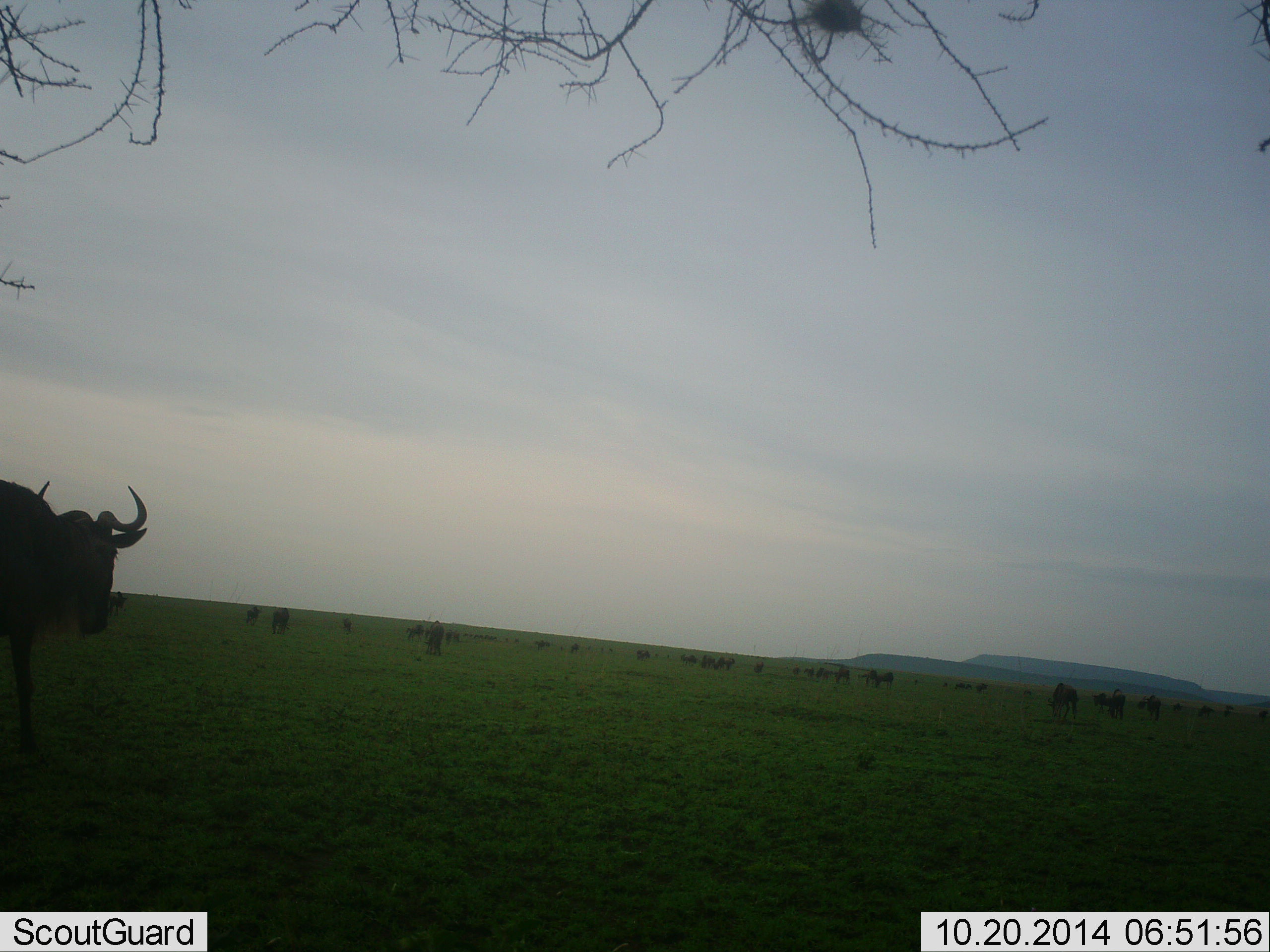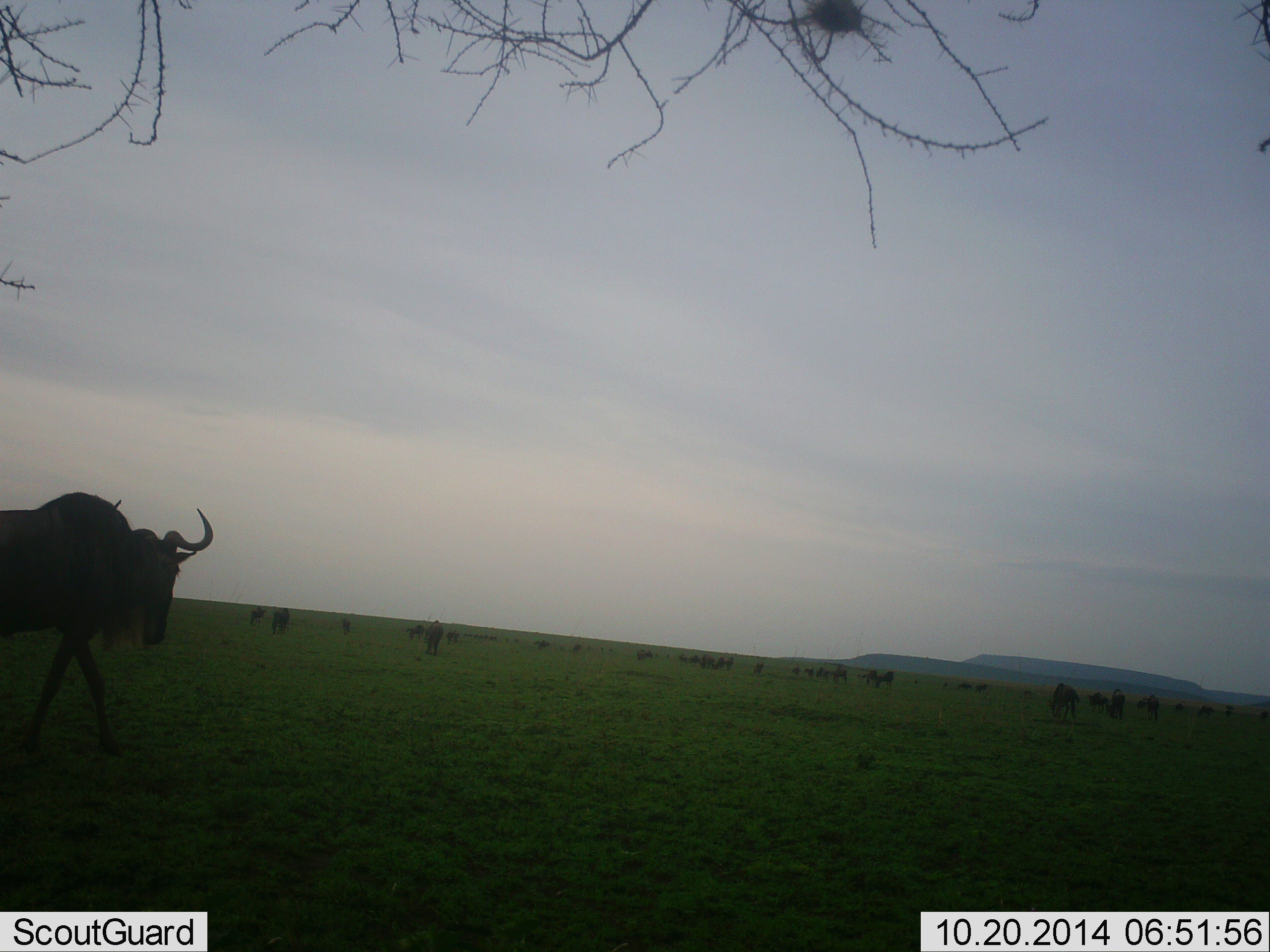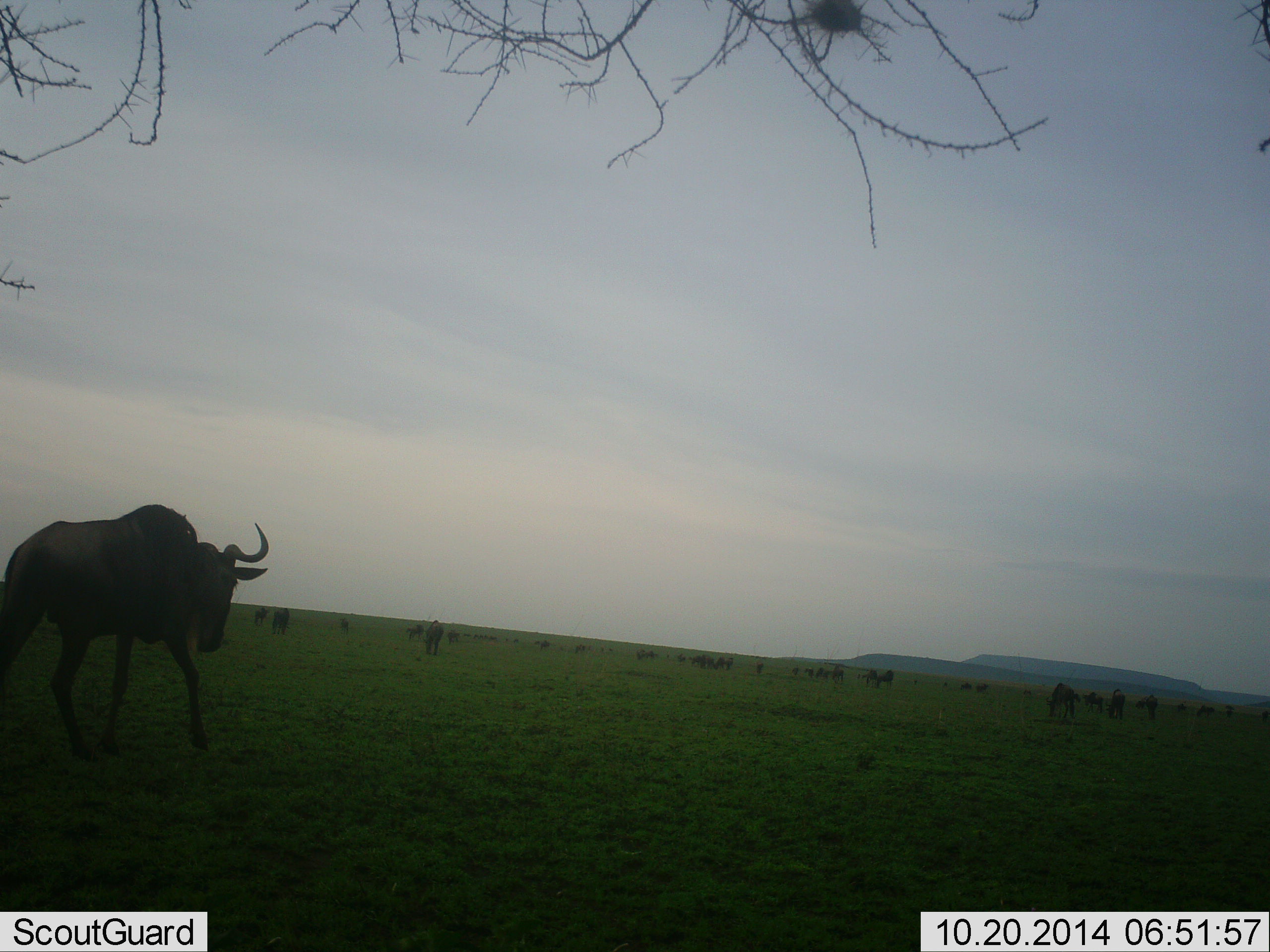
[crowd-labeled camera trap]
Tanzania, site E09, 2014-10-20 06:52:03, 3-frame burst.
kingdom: Animalia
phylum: Chordata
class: Mammalia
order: Artiodactyla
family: Bovidae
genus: Connochaetes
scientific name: Connochaetes taurinus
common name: blue wildebeest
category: wildebeest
Wildebeest (blue wildebeest) (Connochaetes taurinus), count 11-50. Behavior (volunteer vote fractions): standing 40%, resting 0%, moving 90%, interacting 10%. Young present (vote fraction): 0%. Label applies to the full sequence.